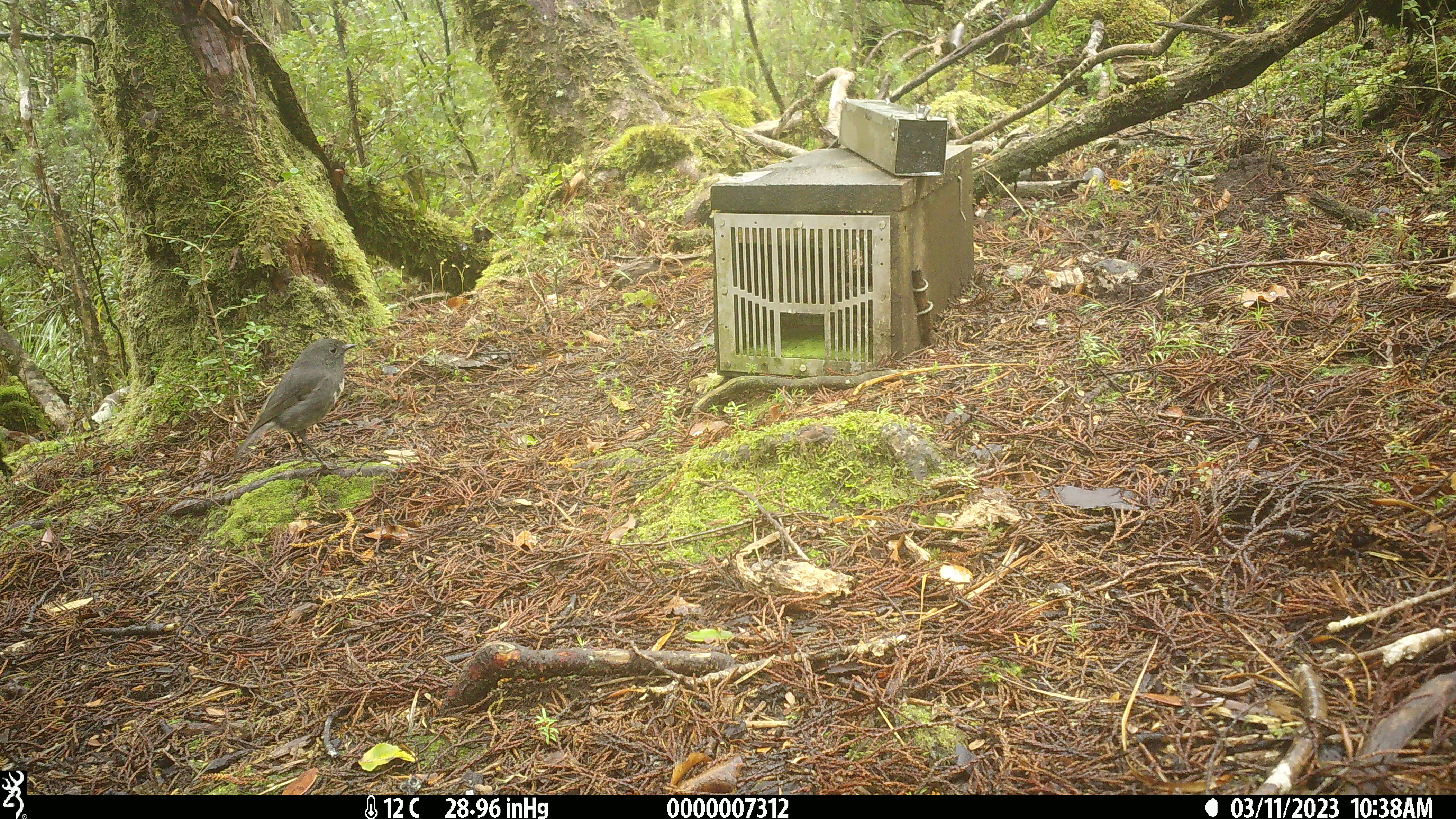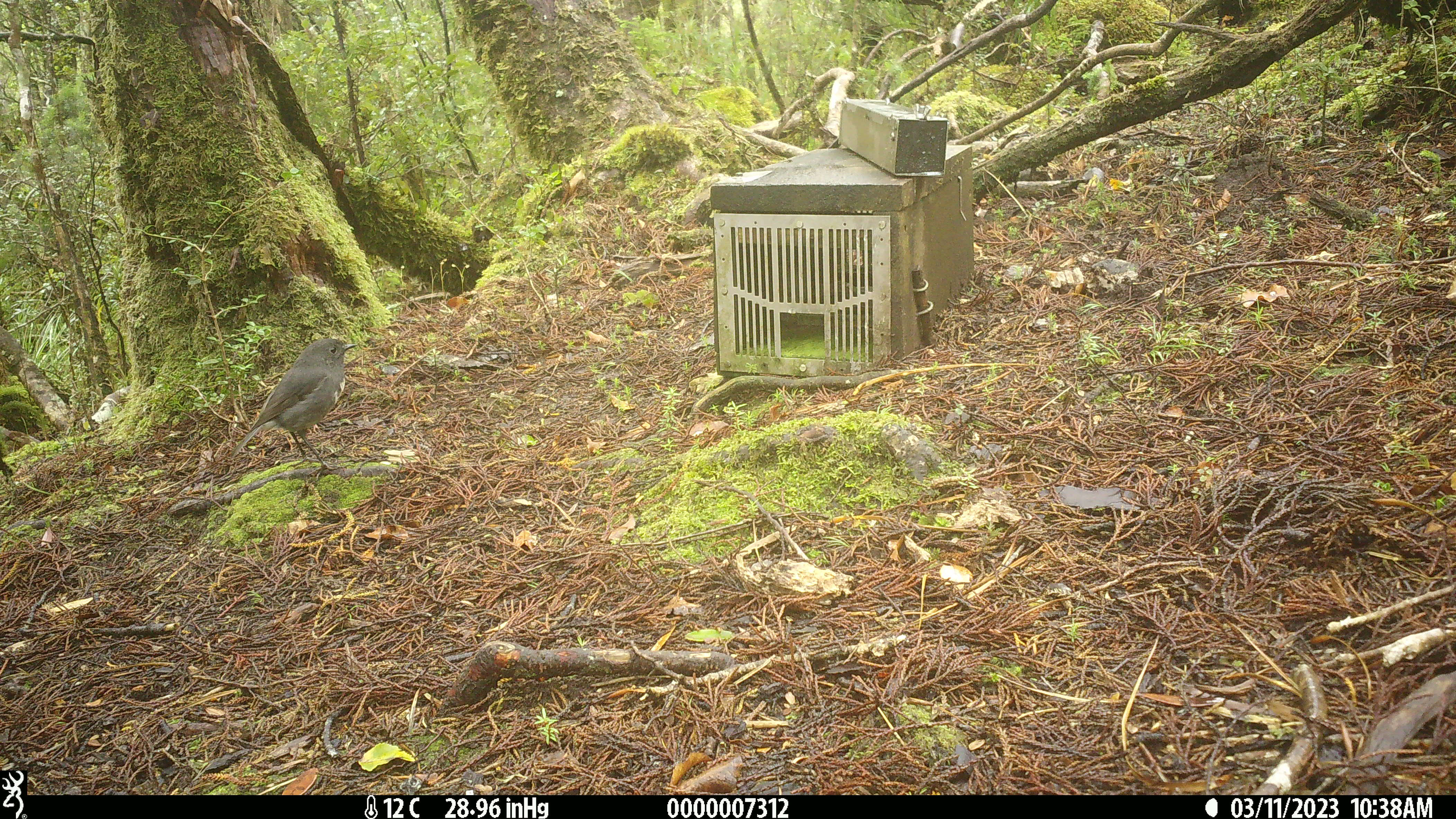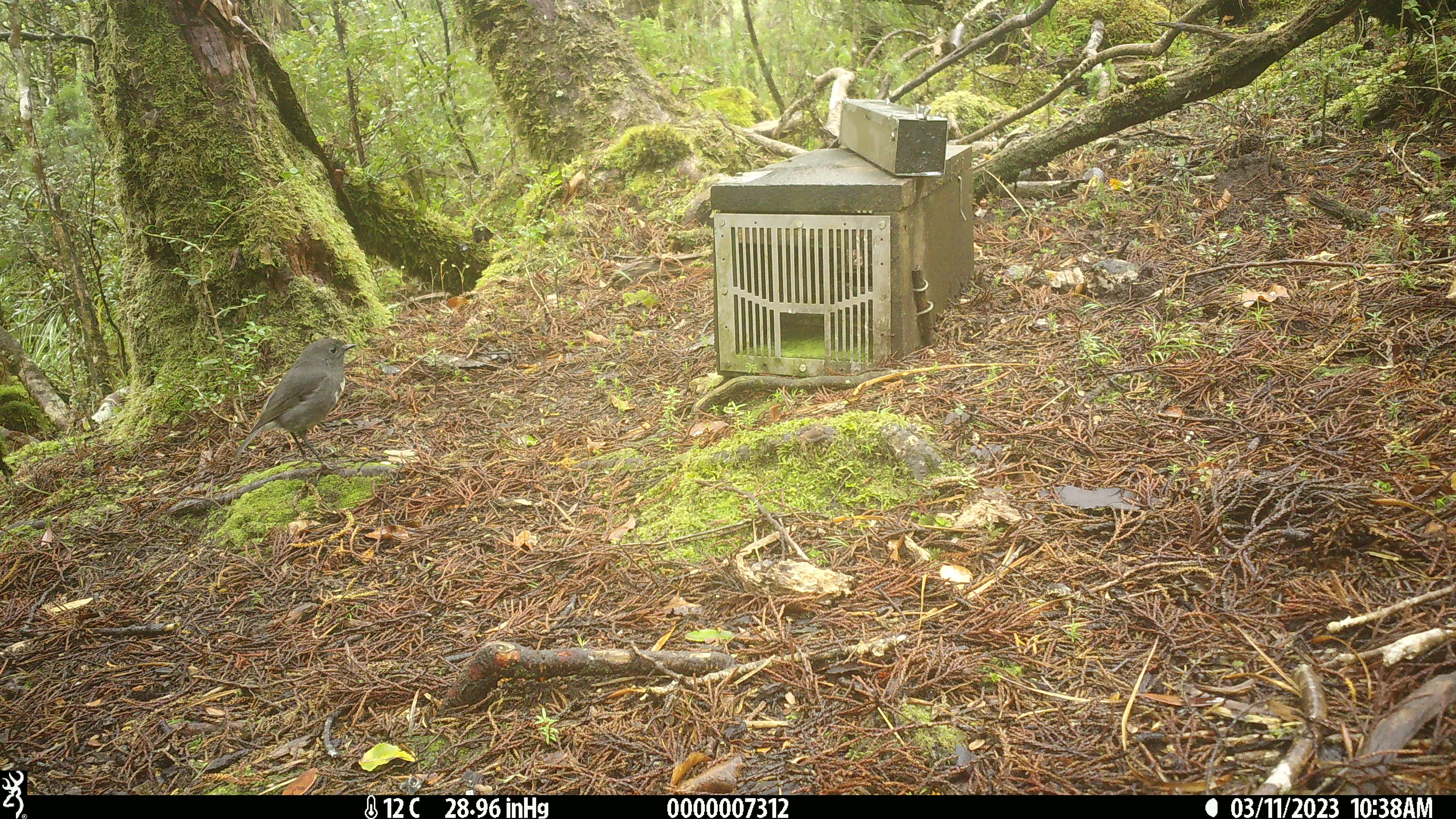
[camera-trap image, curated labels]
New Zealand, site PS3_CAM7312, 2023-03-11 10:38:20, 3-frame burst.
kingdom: Animalia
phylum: Chordata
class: Aves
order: Passeriformes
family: Petroicidae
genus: Petroica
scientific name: Petroica australis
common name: new zealand robin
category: robin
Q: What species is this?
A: Robin (new zealand robin) (Petroica australis).